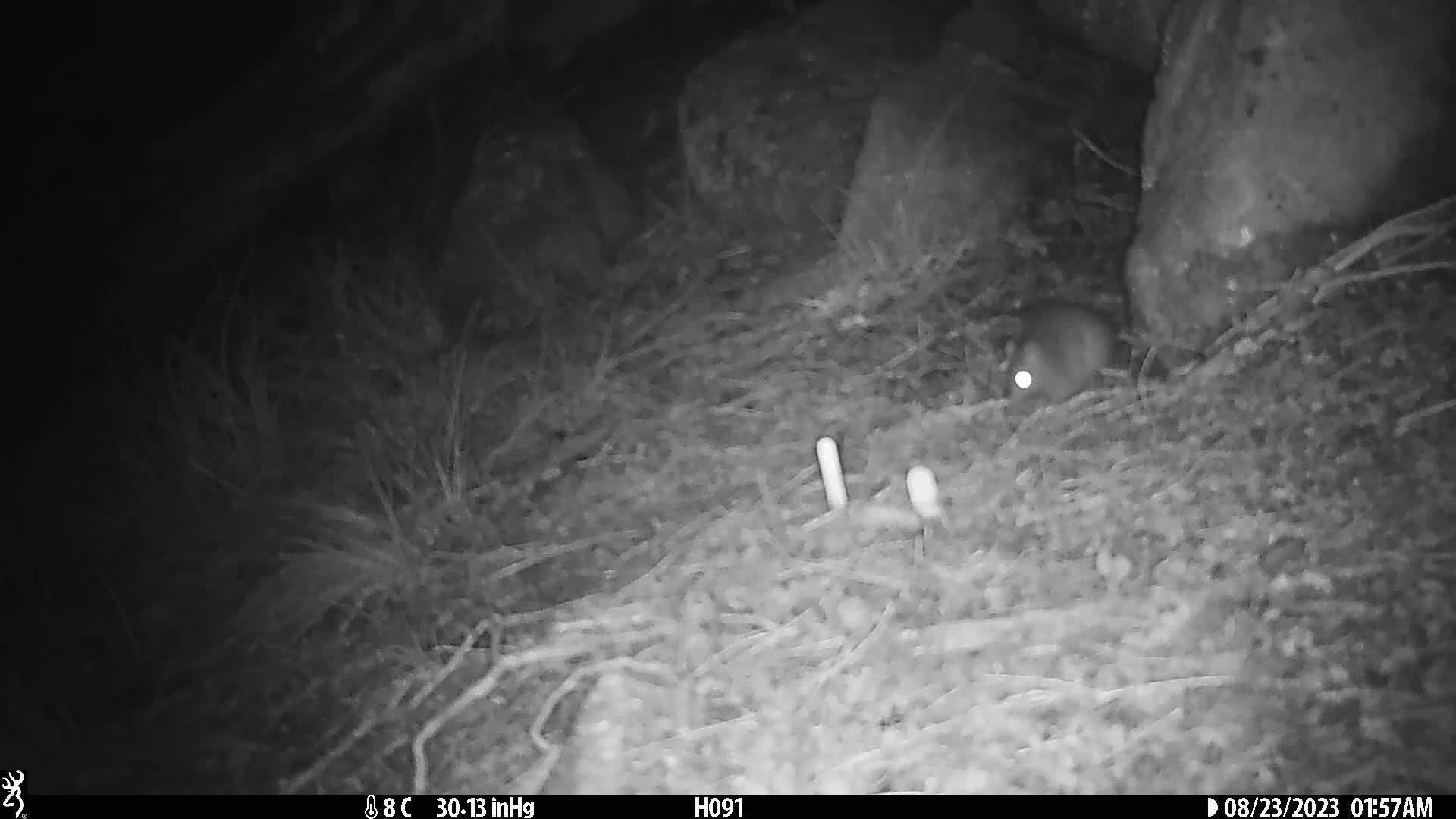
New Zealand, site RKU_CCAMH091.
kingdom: Animalia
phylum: Chordata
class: Mammalia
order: Rodentia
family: Muridae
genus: Rattus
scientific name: Rattus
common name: rat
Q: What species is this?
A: Rat (Rattus).